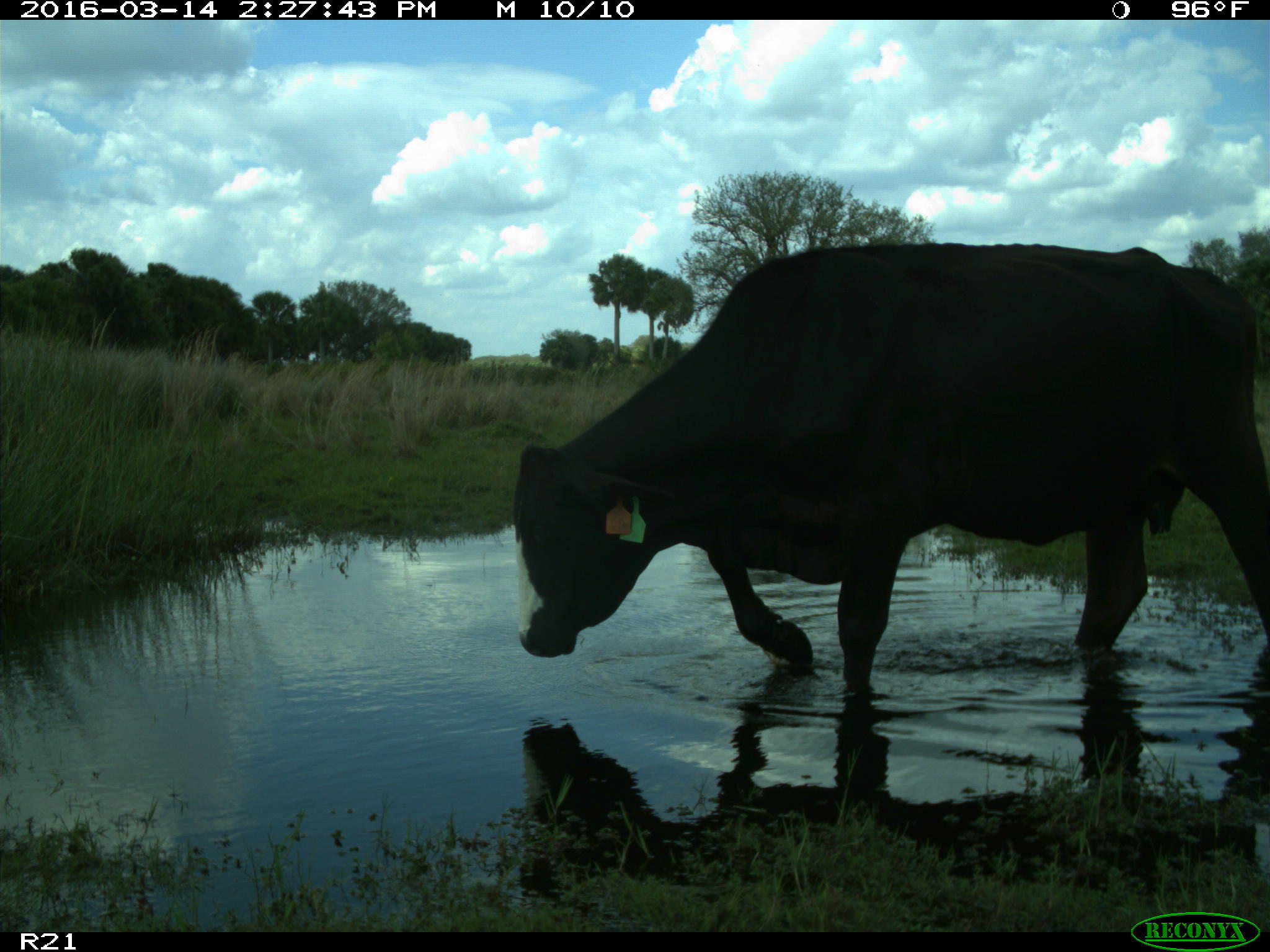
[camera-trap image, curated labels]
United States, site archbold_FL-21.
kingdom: Animalia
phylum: Chordata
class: Mammalia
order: Artiodactyla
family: Bovidae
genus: Bos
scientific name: Bos taurus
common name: domestic cow